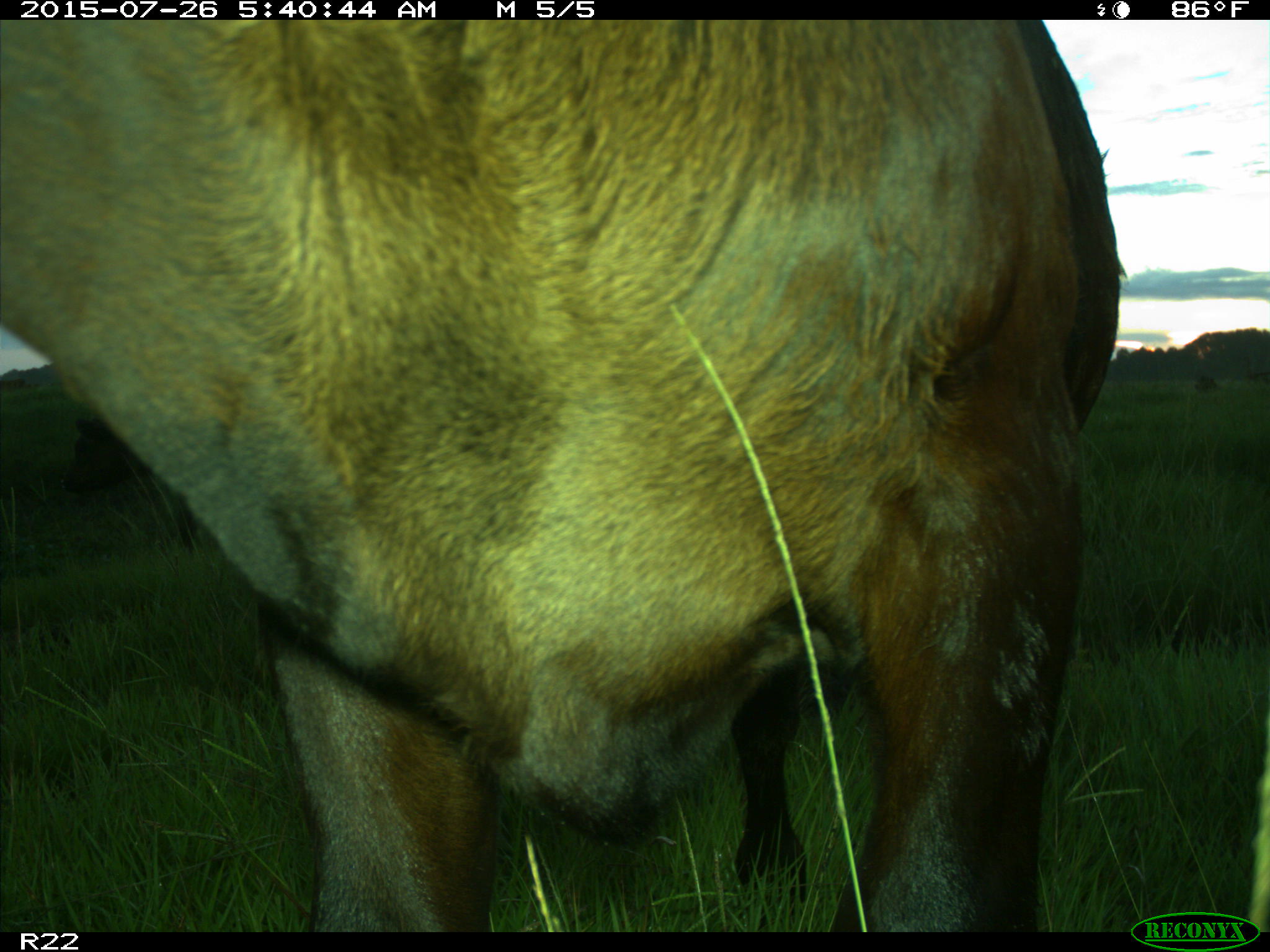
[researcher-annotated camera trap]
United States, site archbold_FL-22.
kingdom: Animalia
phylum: Chordata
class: Mammalia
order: Artiodactyla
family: Bovidae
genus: Bos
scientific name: Bos taurus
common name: domestic cow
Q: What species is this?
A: Bos taurus (domestic cow).